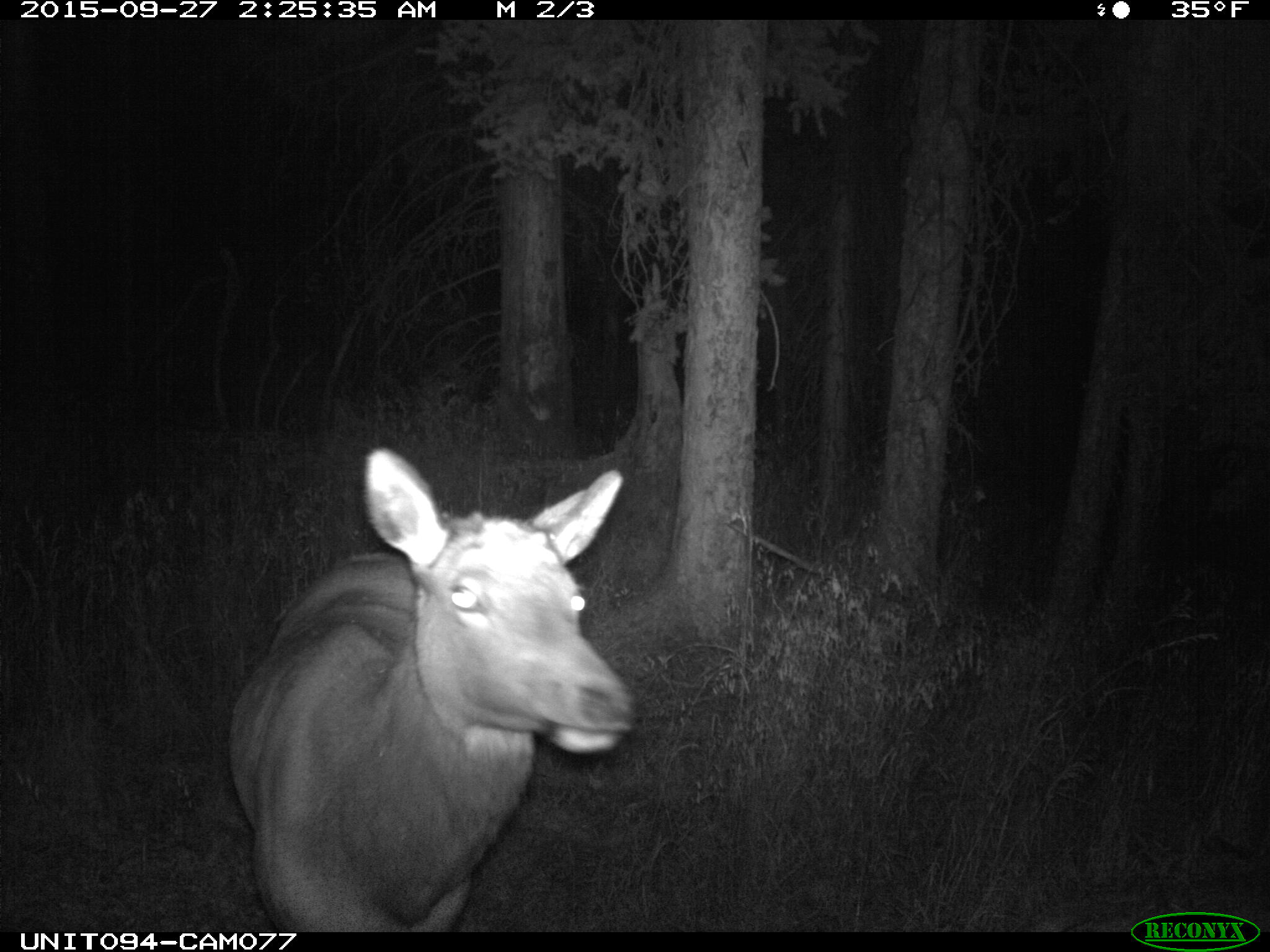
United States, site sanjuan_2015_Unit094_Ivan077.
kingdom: Animalia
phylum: Chordata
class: Mammalia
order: Artiodactyla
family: Cervidae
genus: Cervus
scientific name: Cervus elaphus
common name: red deer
Cervus elaphus (red deer).